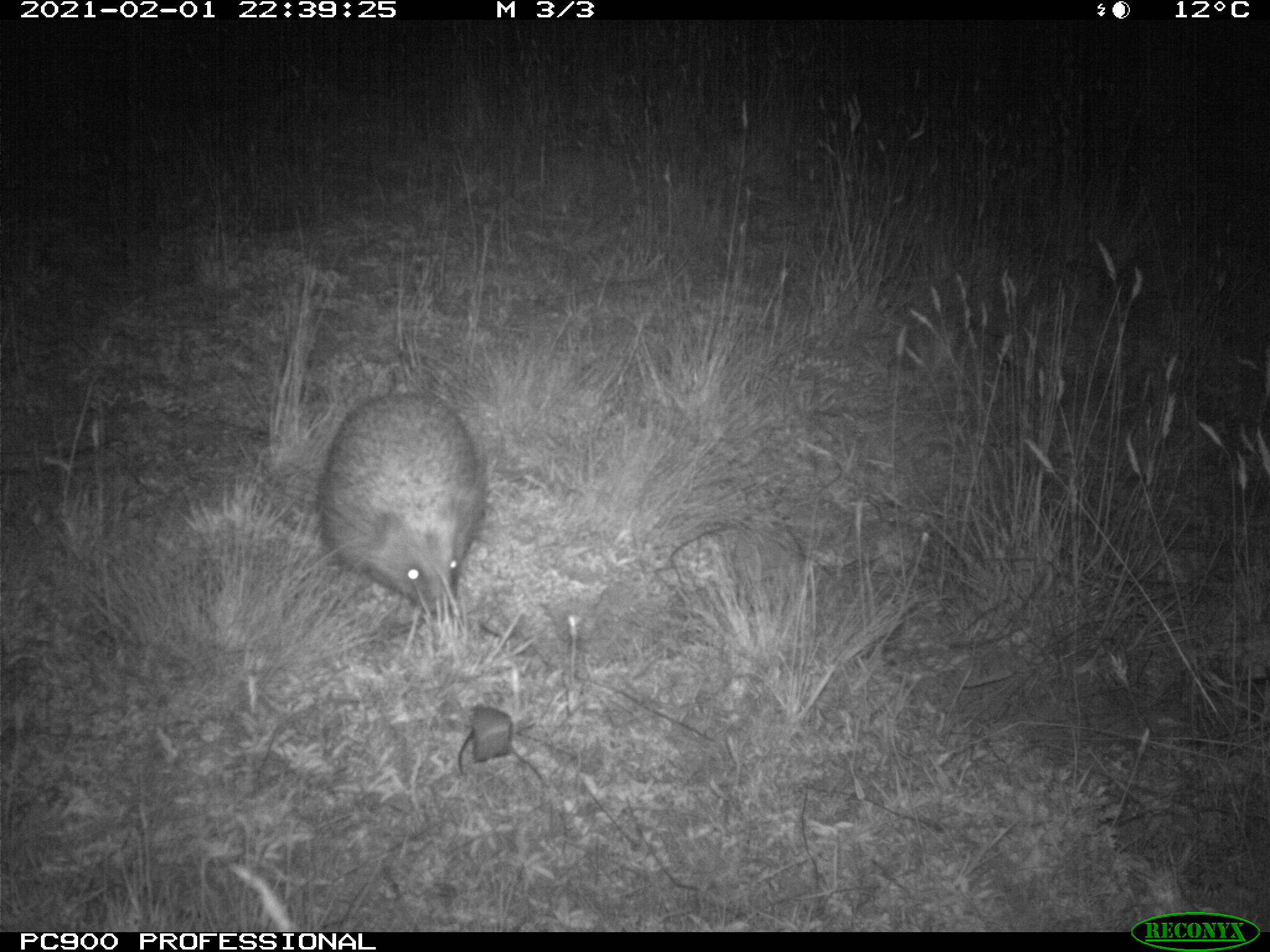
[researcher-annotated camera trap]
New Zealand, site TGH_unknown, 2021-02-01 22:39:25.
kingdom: Animalia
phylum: Chordata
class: Mammalia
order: Eulipotyphla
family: Erinaceidae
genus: Erinaceus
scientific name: Erinaceus europaeus europaeus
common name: european hedgehog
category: hedgehog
Hedgehog (european hedgehog) (Erinaceus europaeus europaeus).